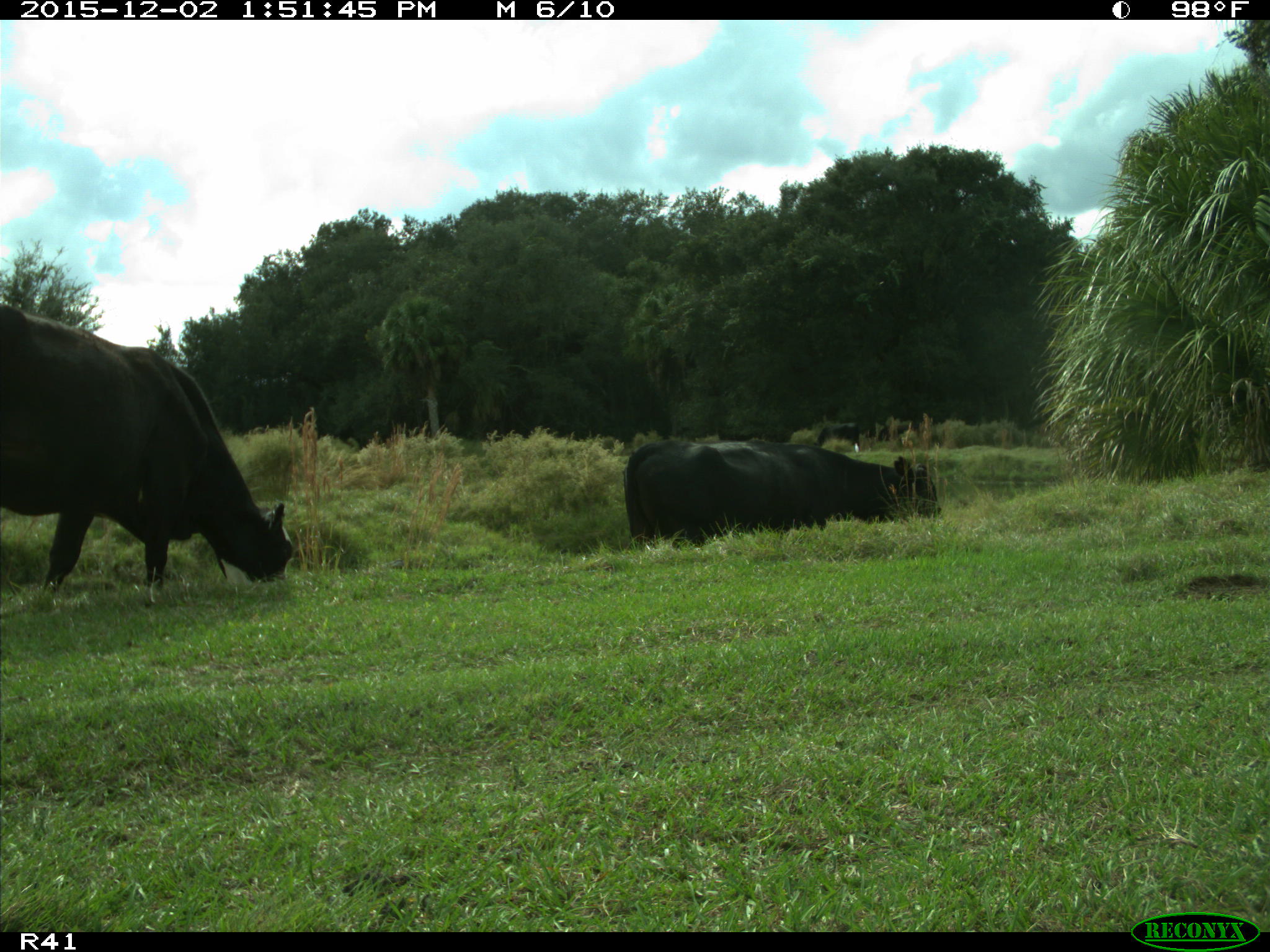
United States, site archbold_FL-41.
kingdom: Animalia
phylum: Chordata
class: Mammalia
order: Artiodactyla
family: Bovidae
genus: Bos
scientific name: Bos taurus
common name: domestic cow